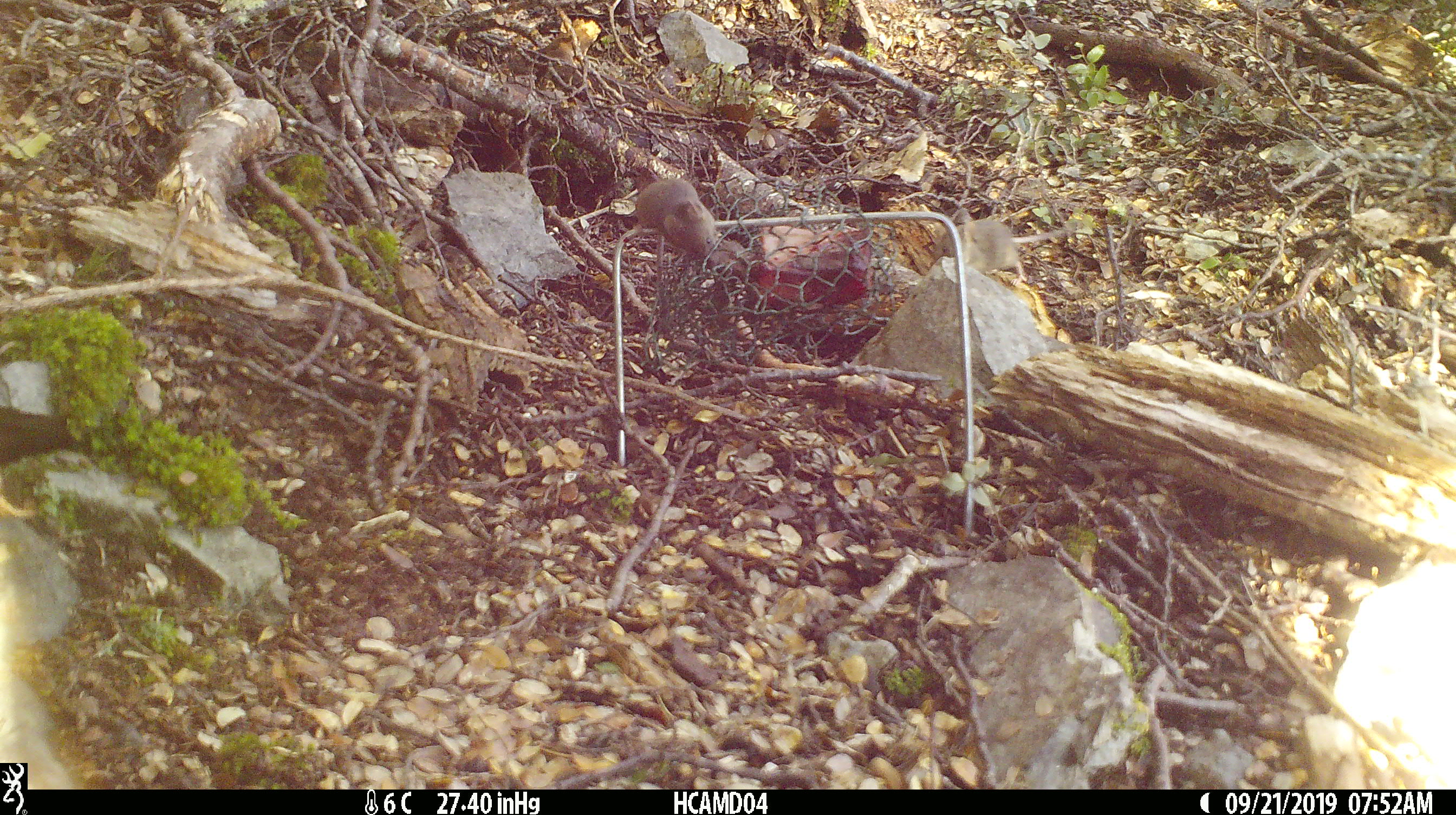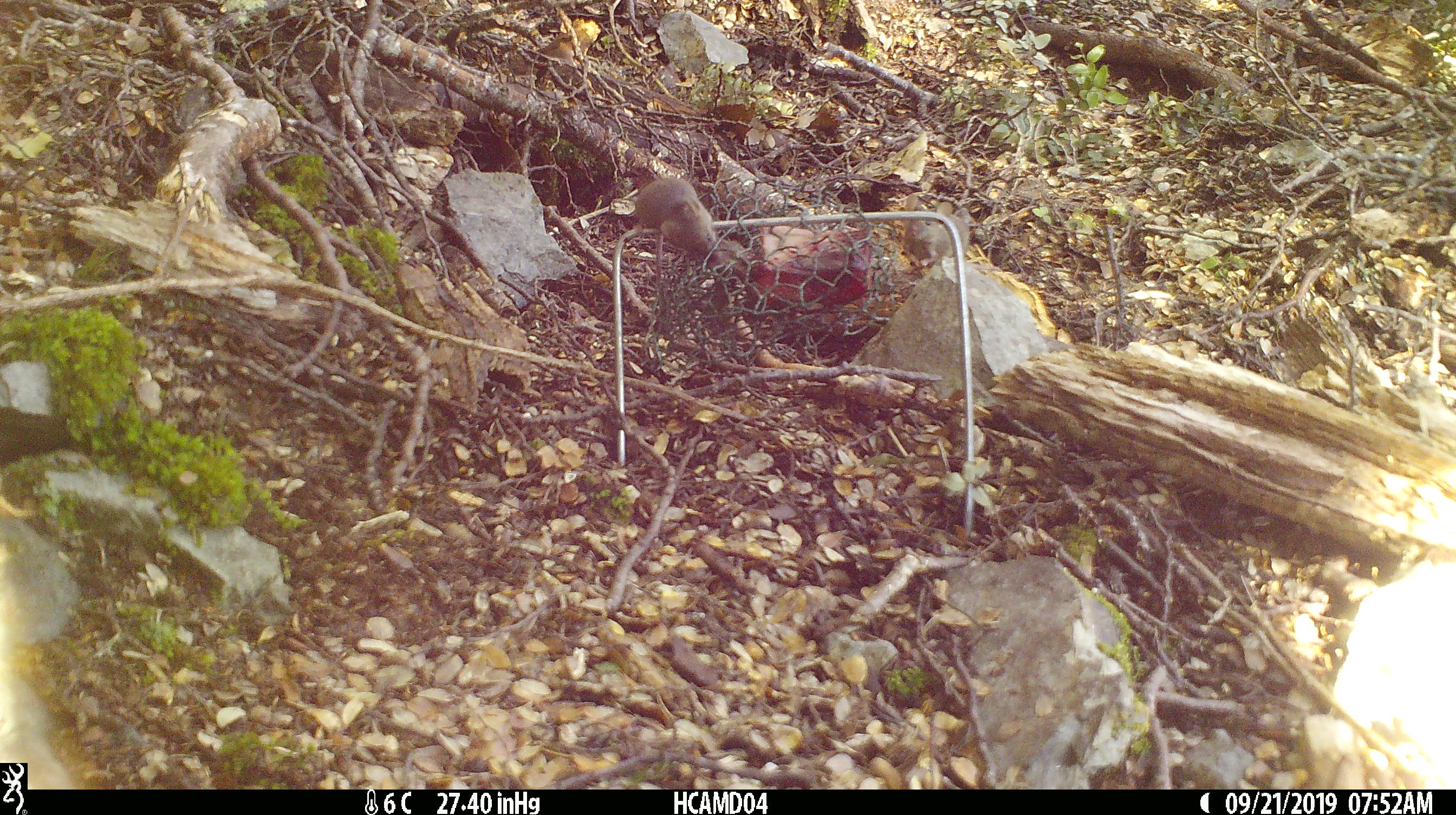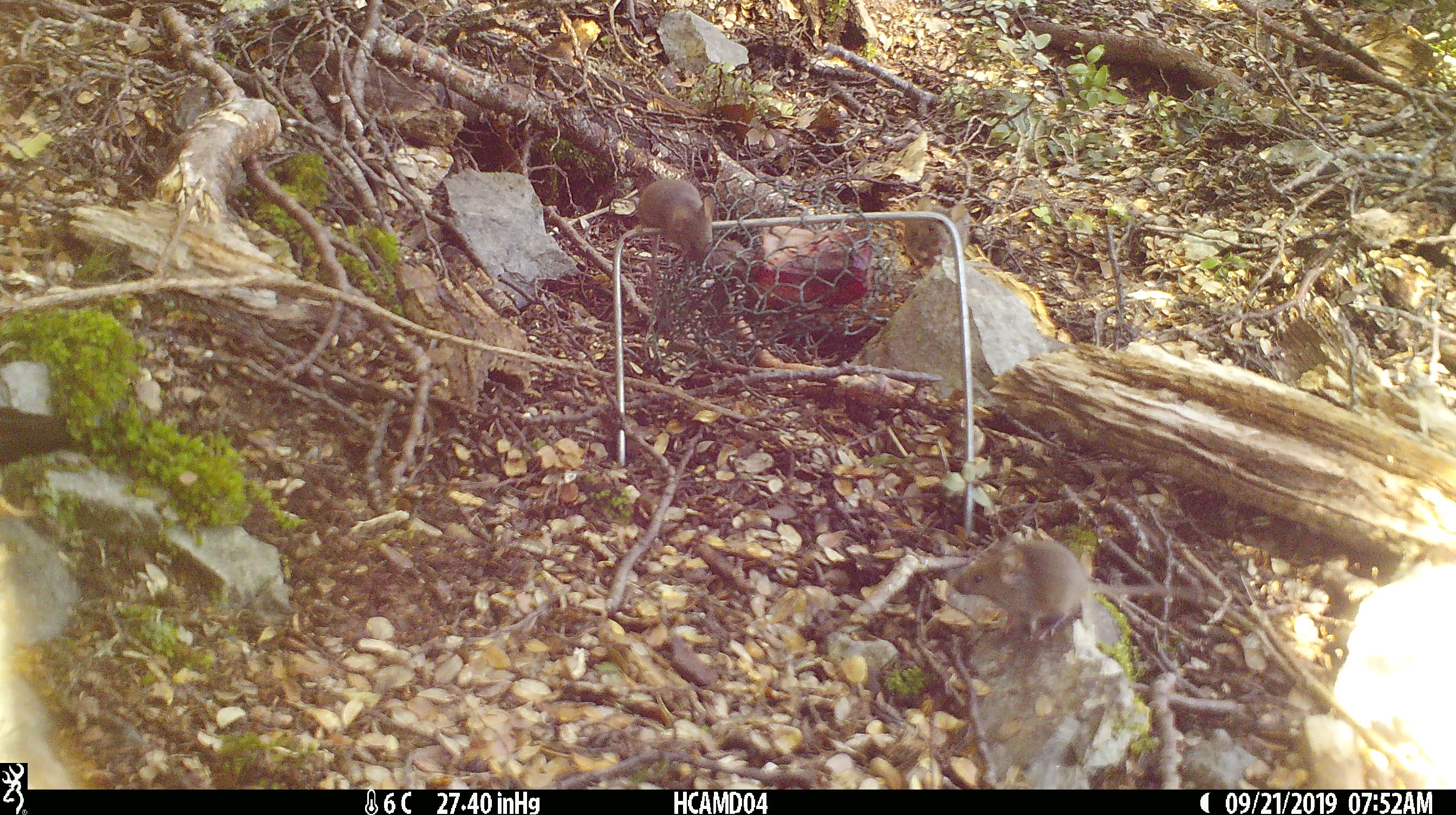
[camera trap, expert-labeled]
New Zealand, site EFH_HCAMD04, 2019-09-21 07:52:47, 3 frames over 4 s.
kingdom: Animalia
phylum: Chordata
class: Mammalia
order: Rodentia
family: Muridae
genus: Mus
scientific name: Mus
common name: mouse